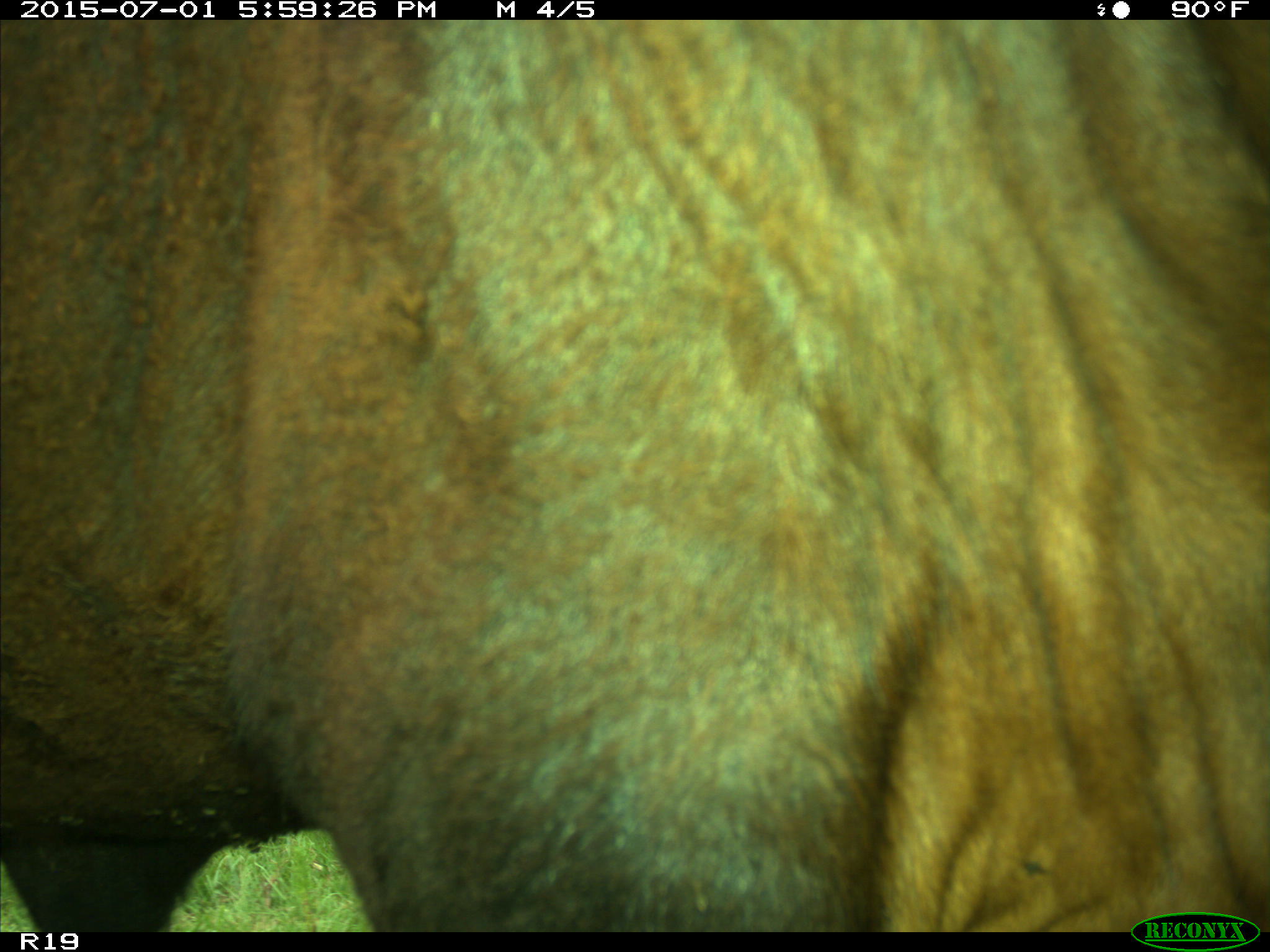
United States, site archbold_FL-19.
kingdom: Animalia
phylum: Chordata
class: Mammalia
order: Artiodactyla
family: Bovidae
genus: Bos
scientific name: Bos taurus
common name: domestic cow